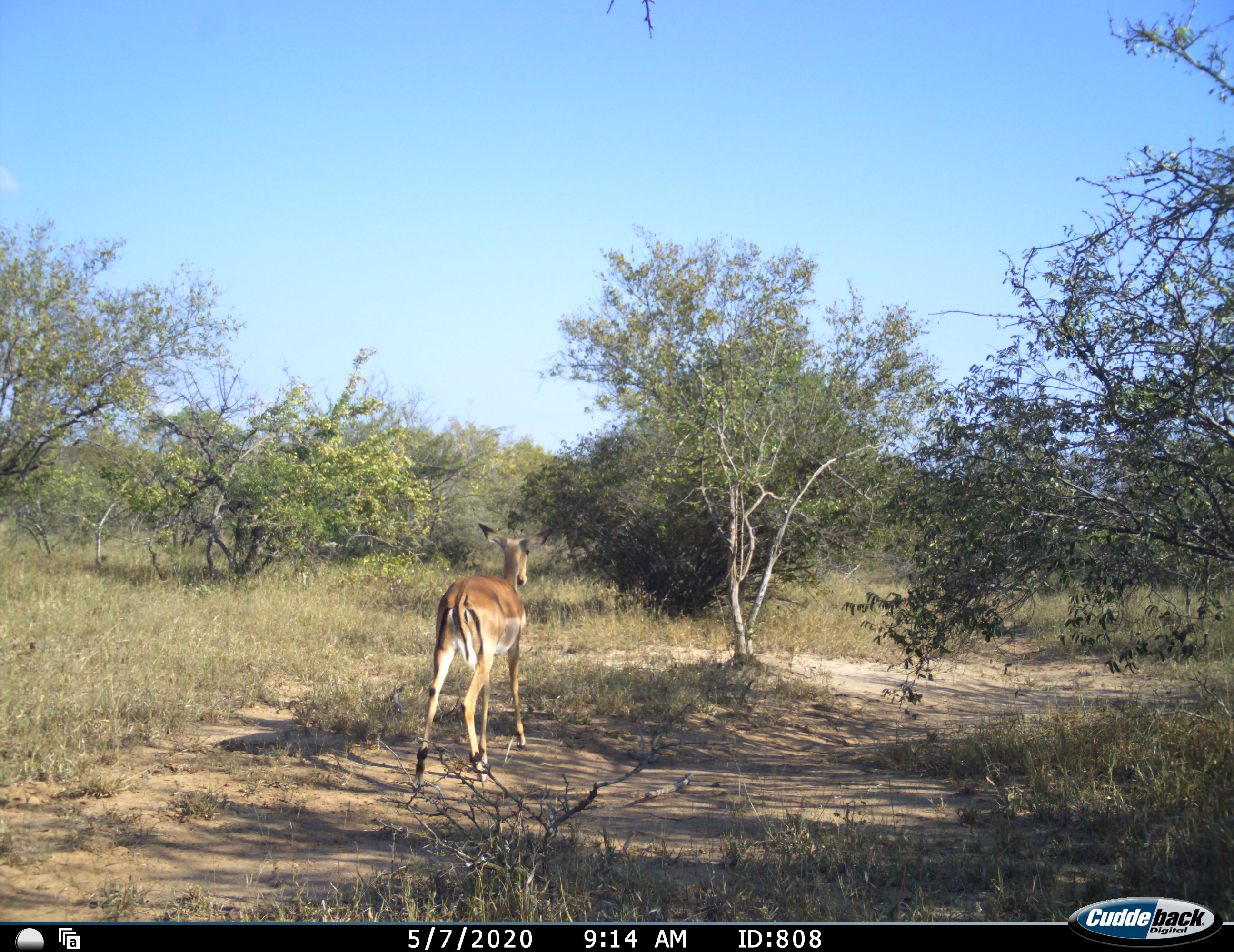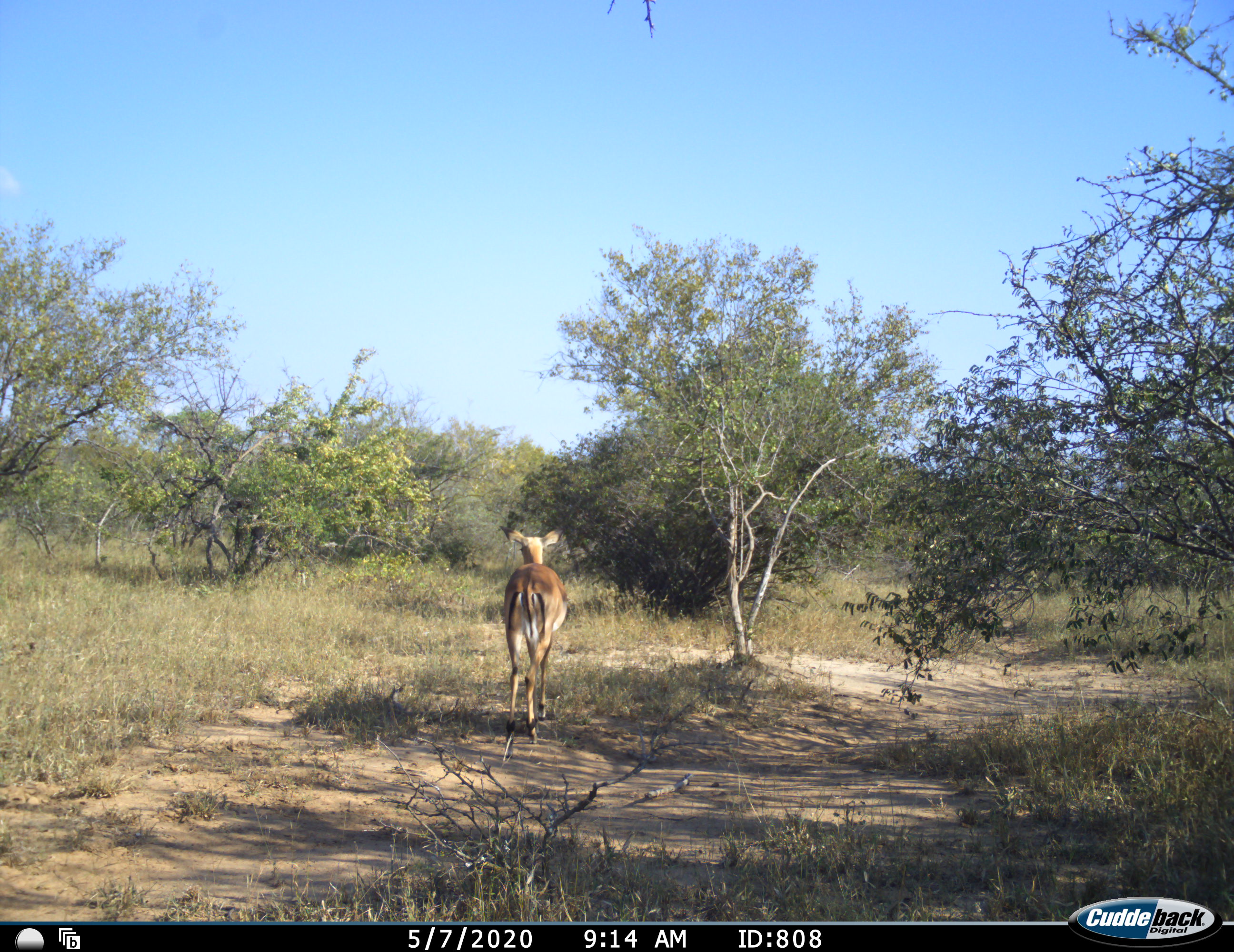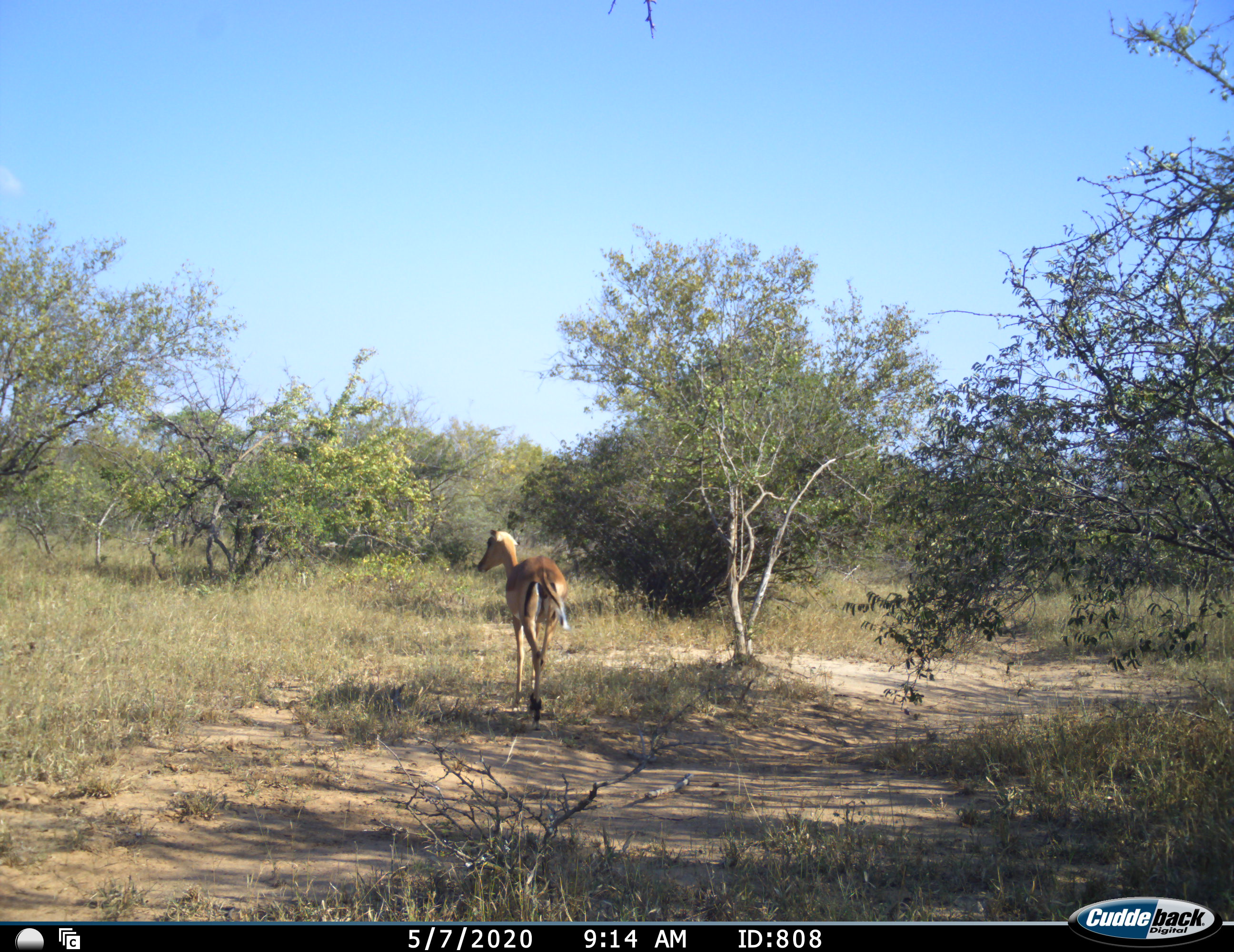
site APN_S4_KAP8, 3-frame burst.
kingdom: Animalia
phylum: Chordata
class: Mammalia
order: Artiodactyla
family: Bovidae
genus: Aepyceros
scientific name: Aepyceros melampus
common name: impala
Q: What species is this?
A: Impala (Aepyceros melampus).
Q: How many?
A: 1.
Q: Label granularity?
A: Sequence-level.